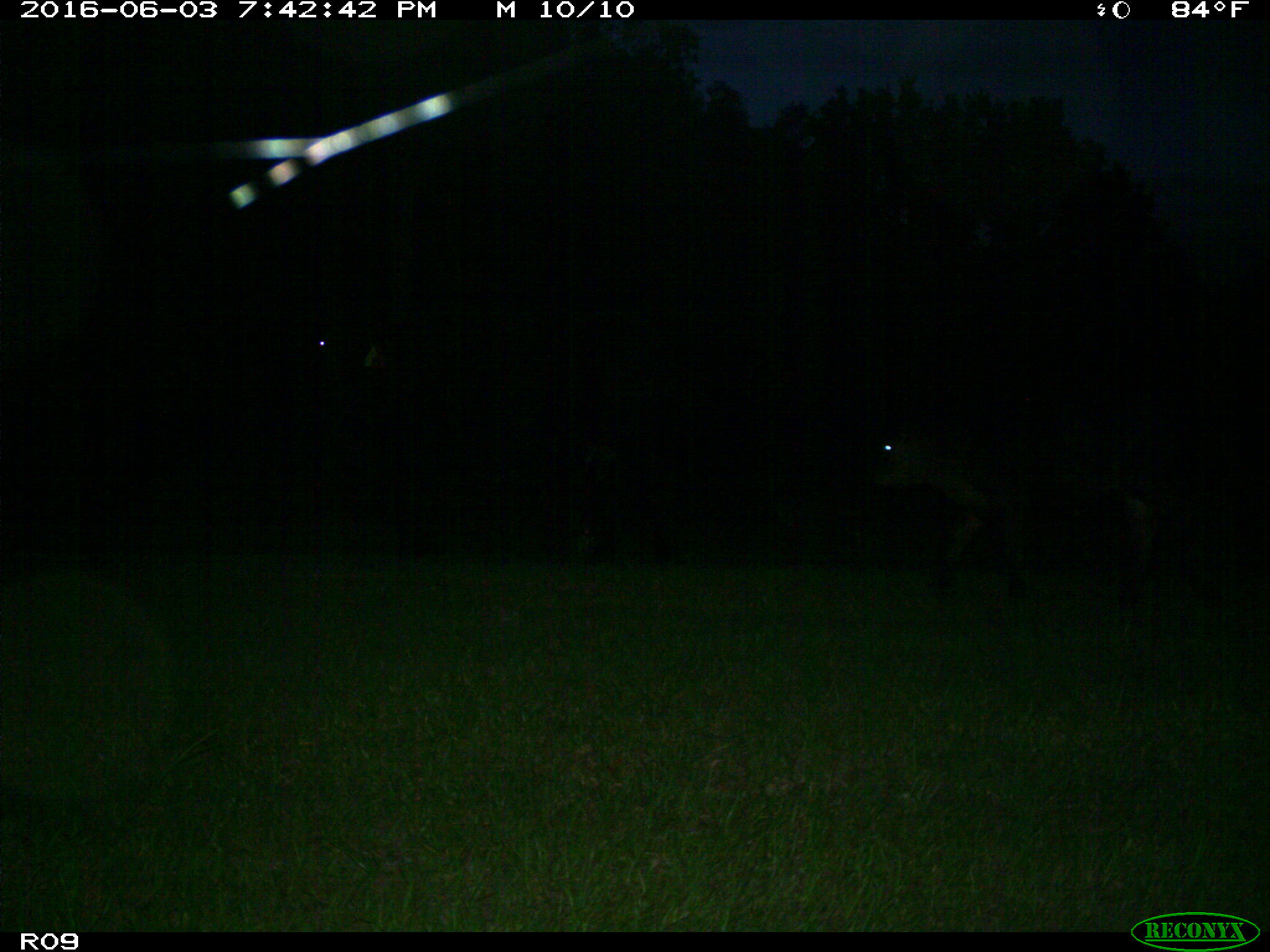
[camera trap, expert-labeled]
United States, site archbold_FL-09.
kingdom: Animalia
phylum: Chordata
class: Mammalia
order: Artiodactyla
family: Bovidae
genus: Bos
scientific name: Bos taurus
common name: domestic cow